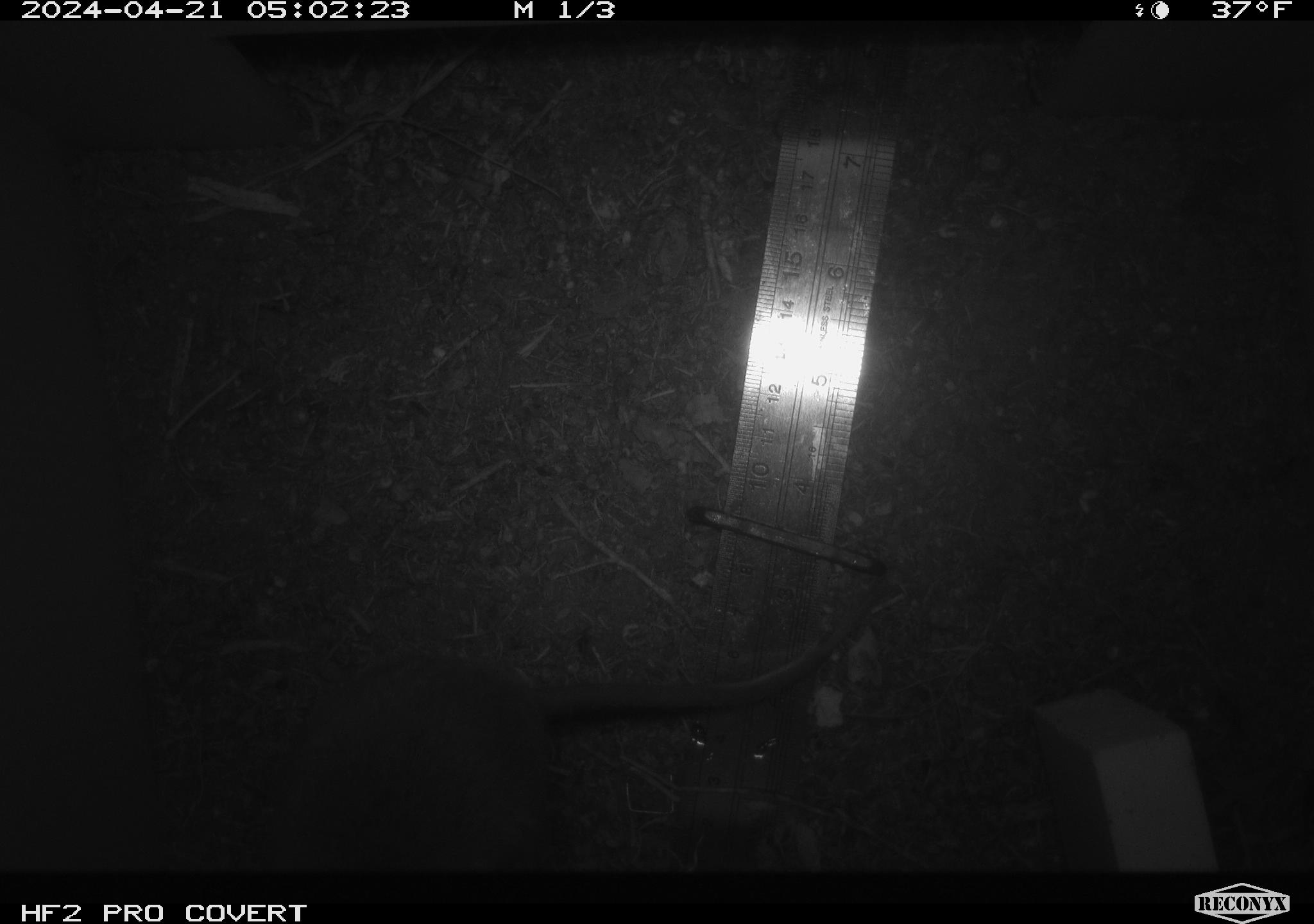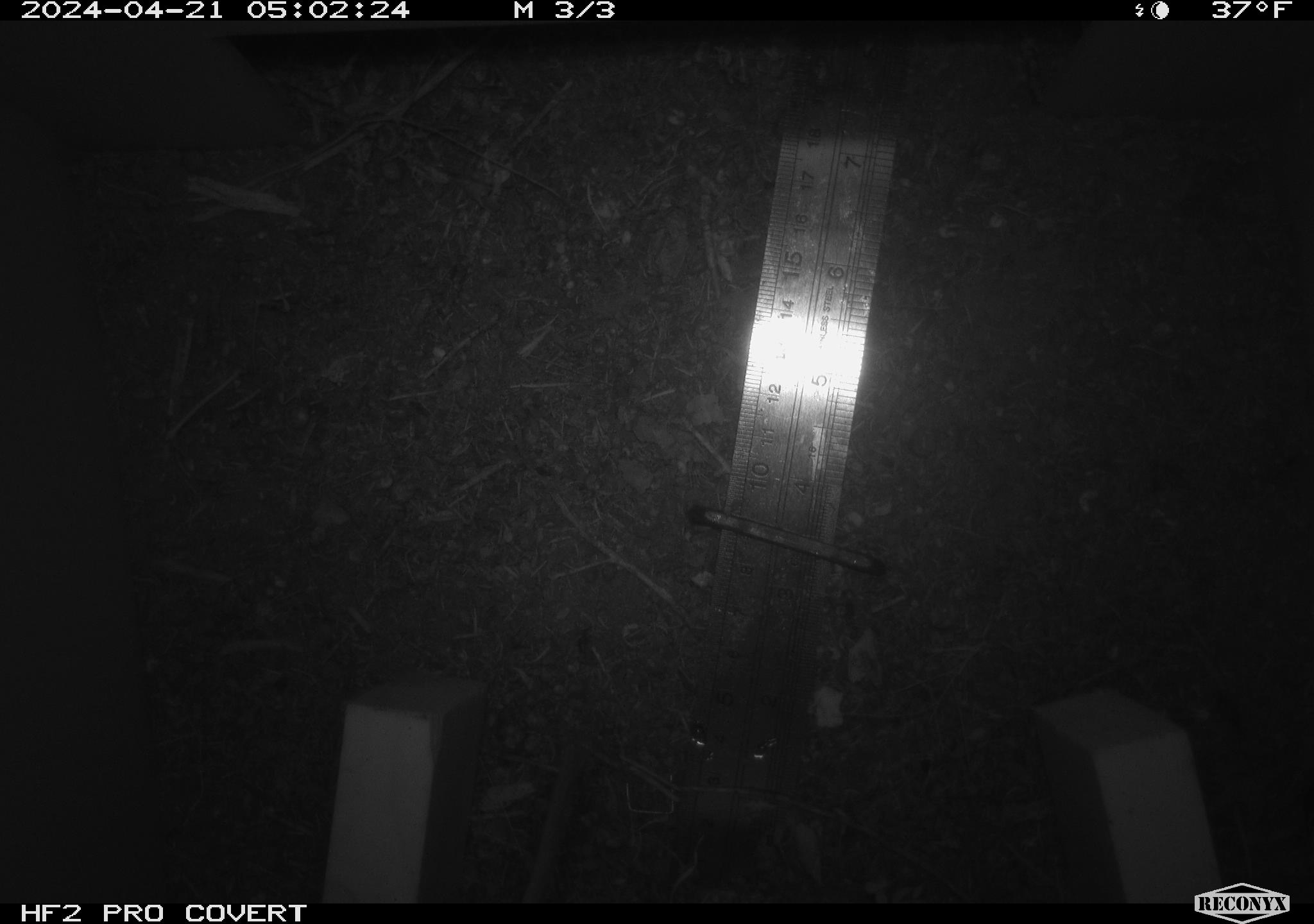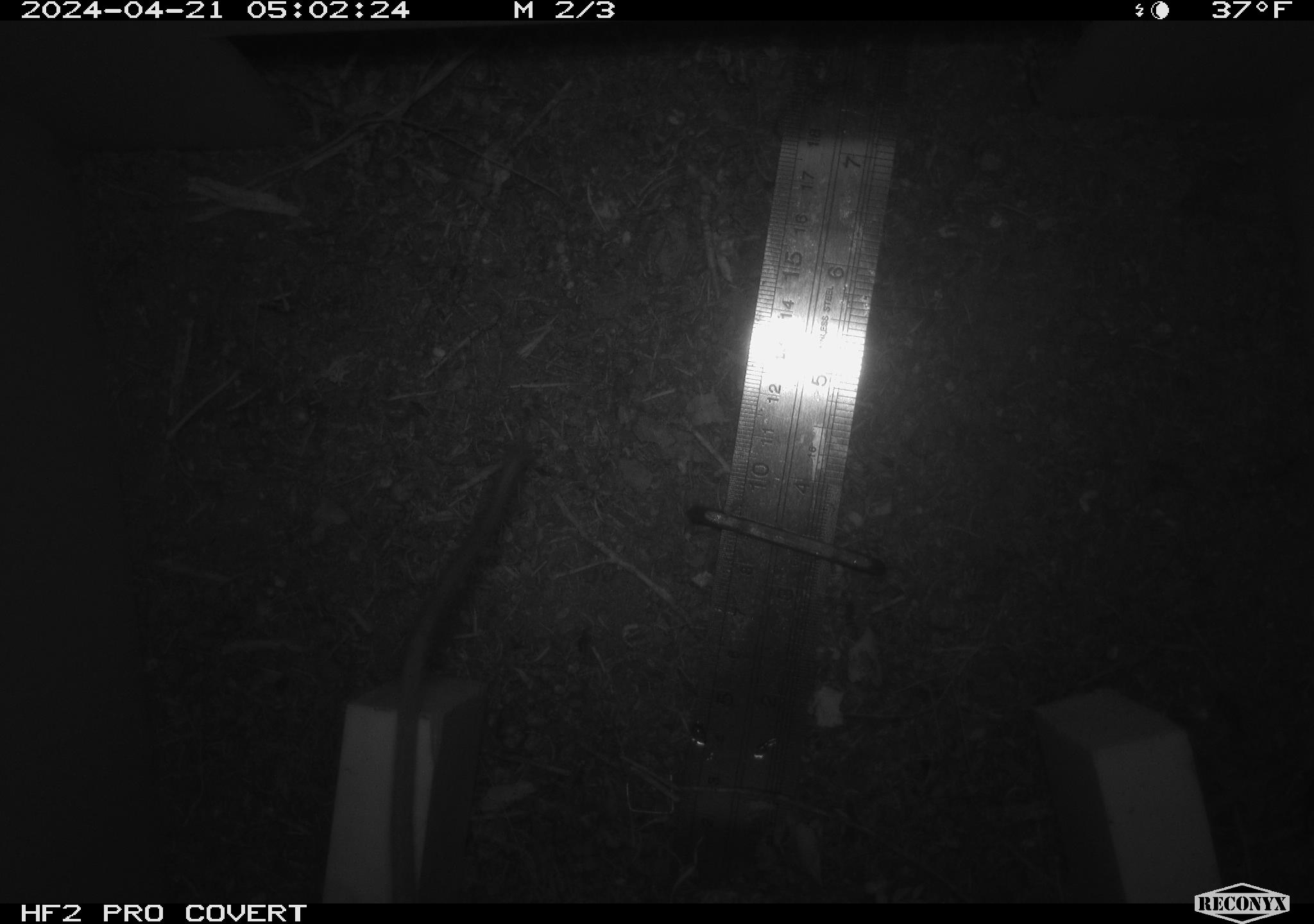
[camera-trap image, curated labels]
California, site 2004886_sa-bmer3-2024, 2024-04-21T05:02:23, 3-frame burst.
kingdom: Animalia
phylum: Chordata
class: Mammalia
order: Rodentia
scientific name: Rodentia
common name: mouse species